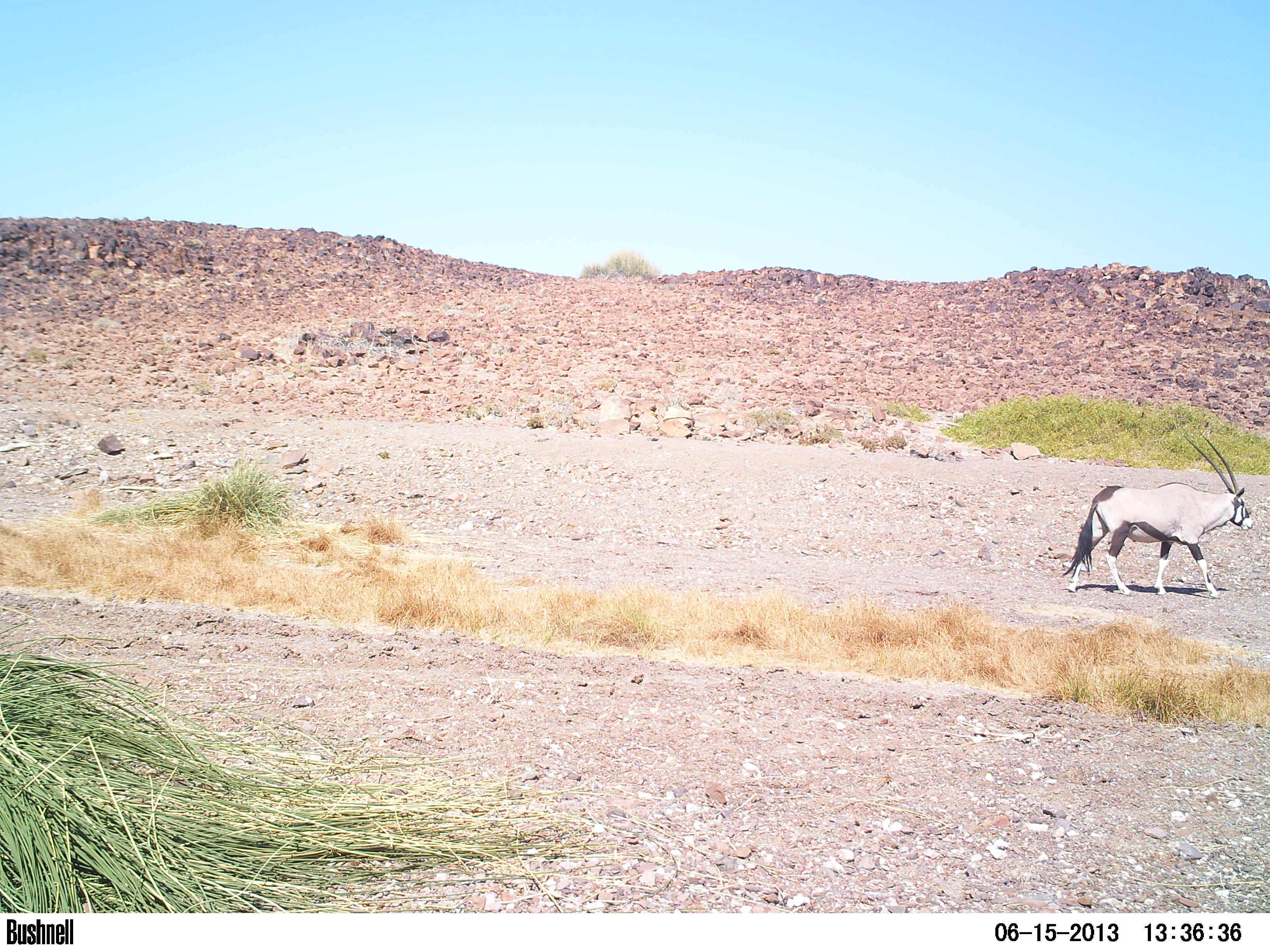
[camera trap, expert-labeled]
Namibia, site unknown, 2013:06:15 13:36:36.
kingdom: Animalia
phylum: Chordata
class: Mammalia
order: Artiodactyla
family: Bovidae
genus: Oryx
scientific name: Oryx gazella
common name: gemsbok